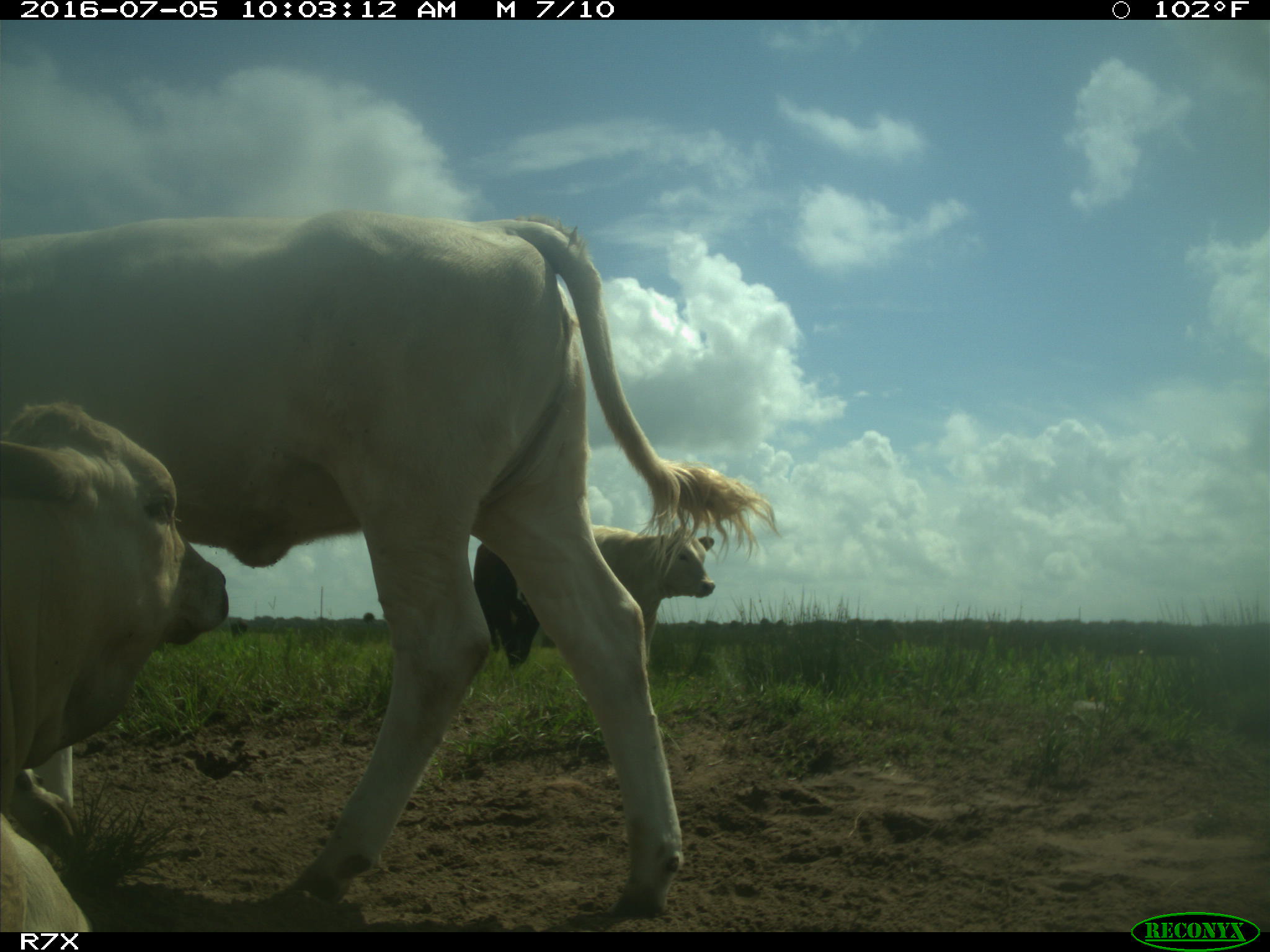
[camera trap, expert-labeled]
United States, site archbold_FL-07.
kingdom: Animalia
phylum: Chordata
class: Mammalia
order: Artiodactyla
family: Bovidae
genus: Bos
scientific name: Bos taurus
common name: domestic cow